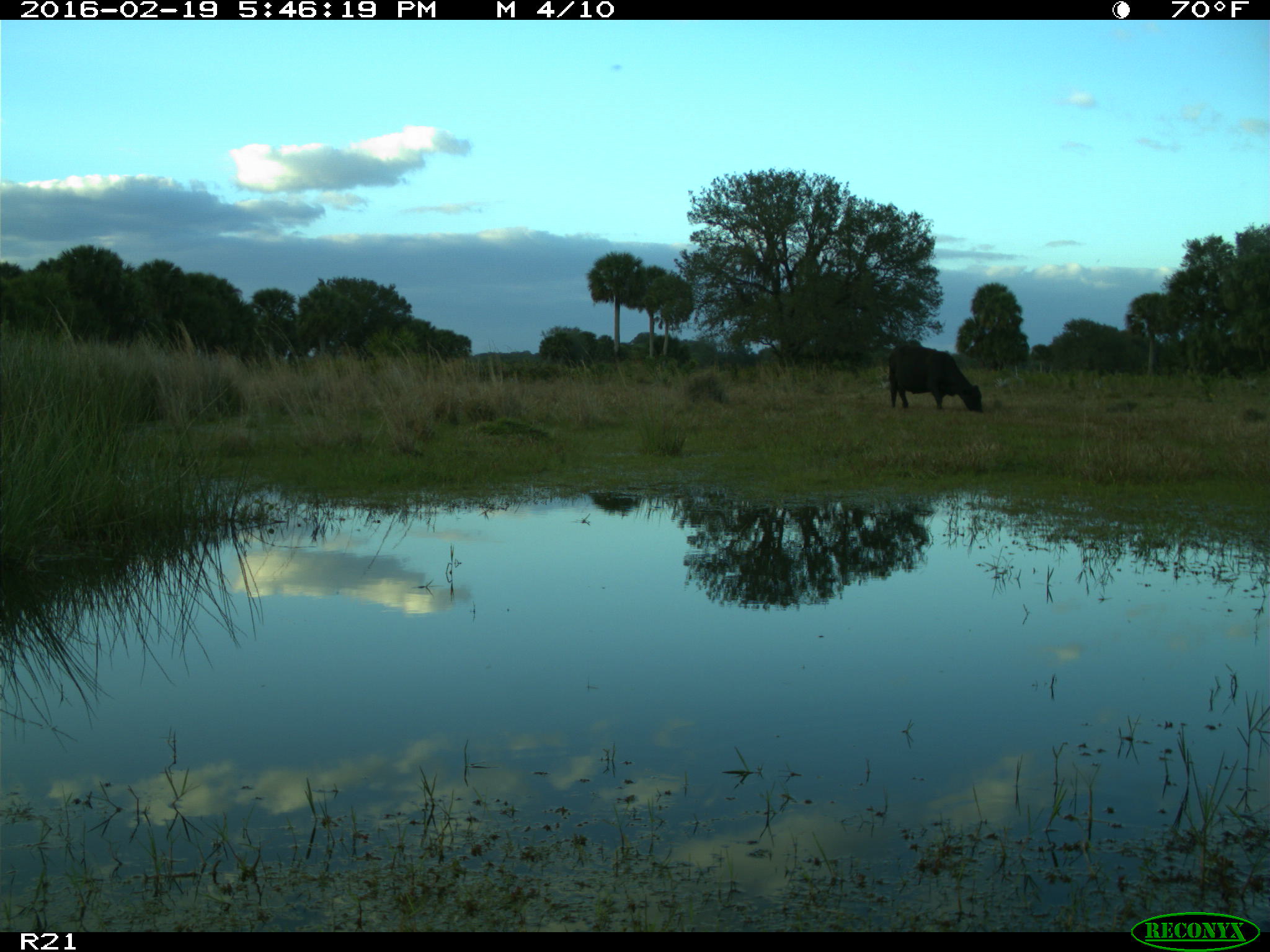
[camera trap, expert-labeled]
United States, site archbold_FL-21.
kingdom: Animalia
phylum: Chordata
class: Mammalia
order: Artiodactyla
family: Bovidae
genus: Bos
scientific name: Bos taurus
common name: domestic cow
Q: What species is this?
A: Bos taurus (domestic cow).